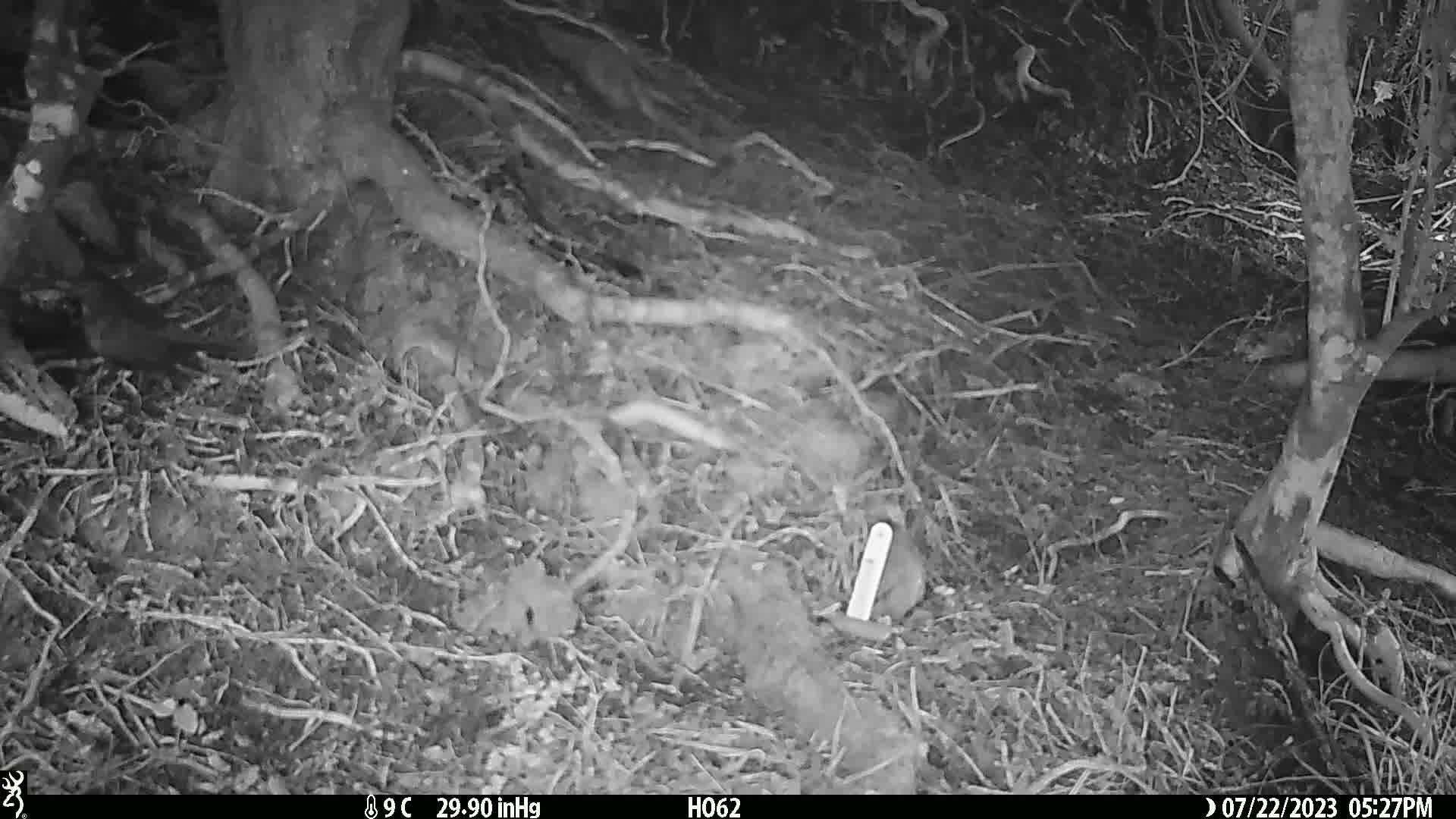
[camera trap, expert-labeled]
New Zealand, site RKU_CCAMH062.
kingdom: Animalia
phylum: Chordata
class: Aves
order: Passeriformes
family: Turdidae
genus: Turdus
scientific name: Turdus merula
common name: eurasian blackbird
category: blackbird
Blackbird (eurasian blackbird) (Turdus merula).